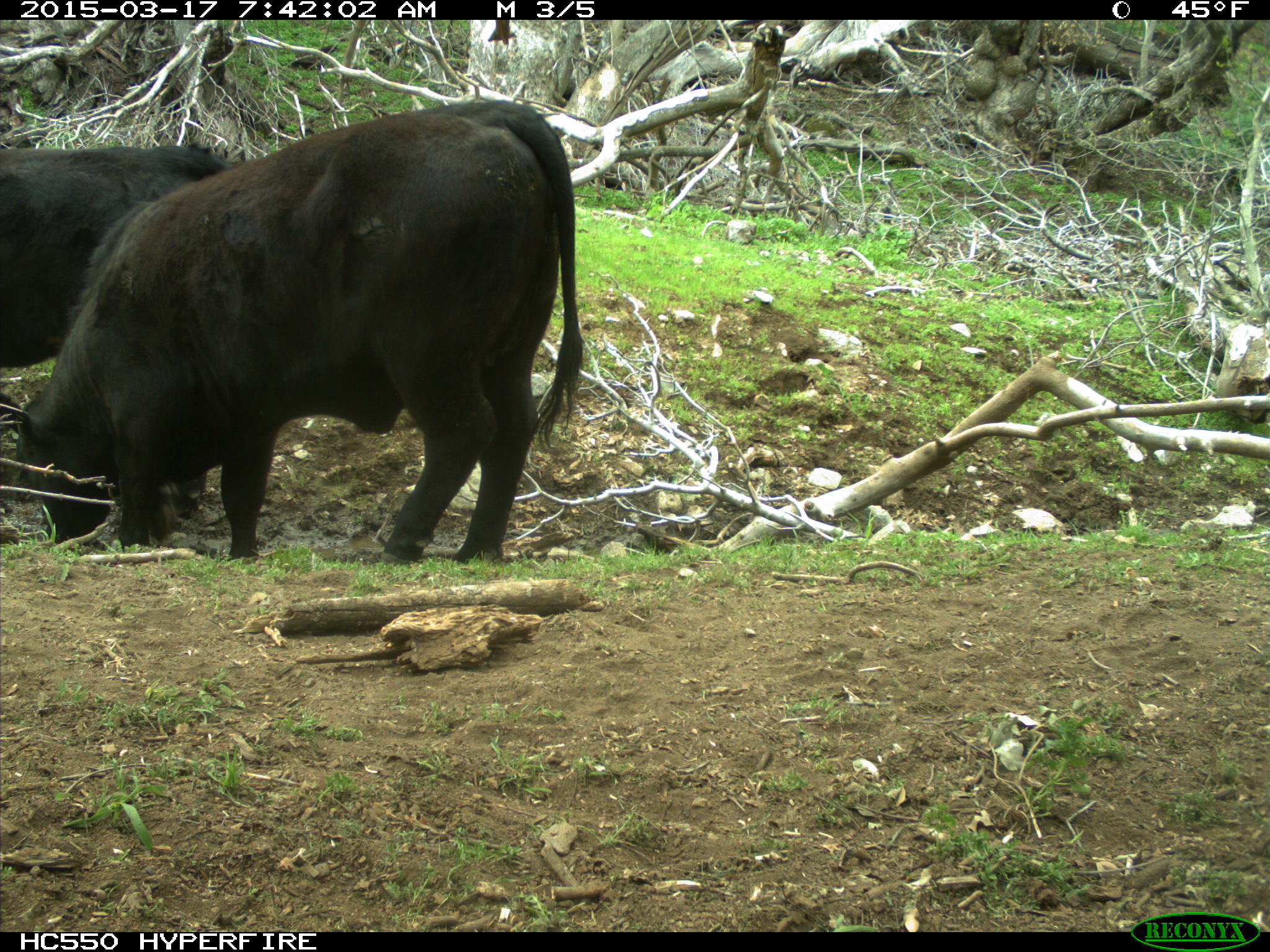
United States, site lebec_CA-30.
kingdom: Animalia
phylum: Chordata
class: Mammalia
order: Artiodactyla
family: Bovidae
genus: Bos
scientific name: Bos taurus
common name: domestic cow